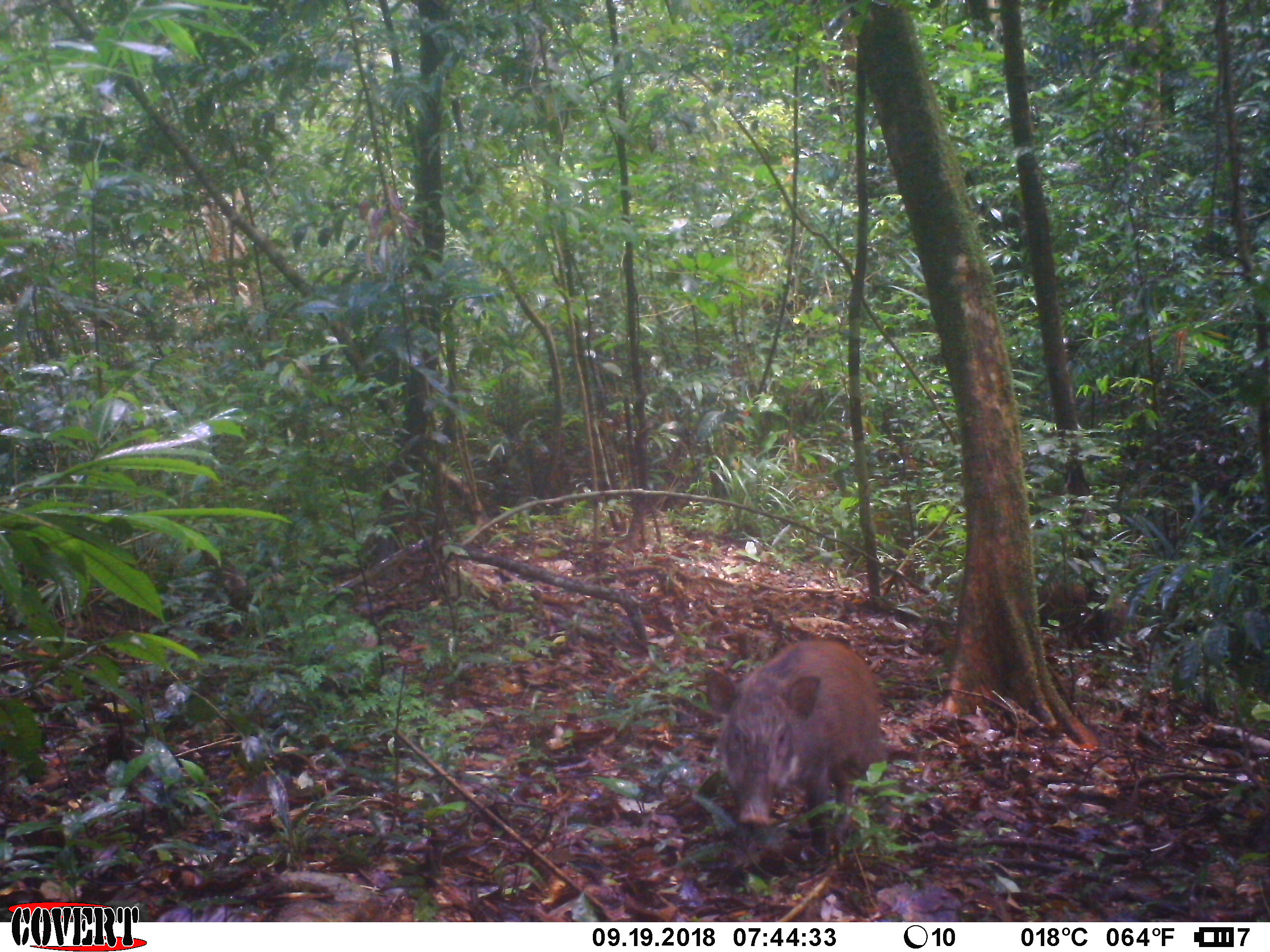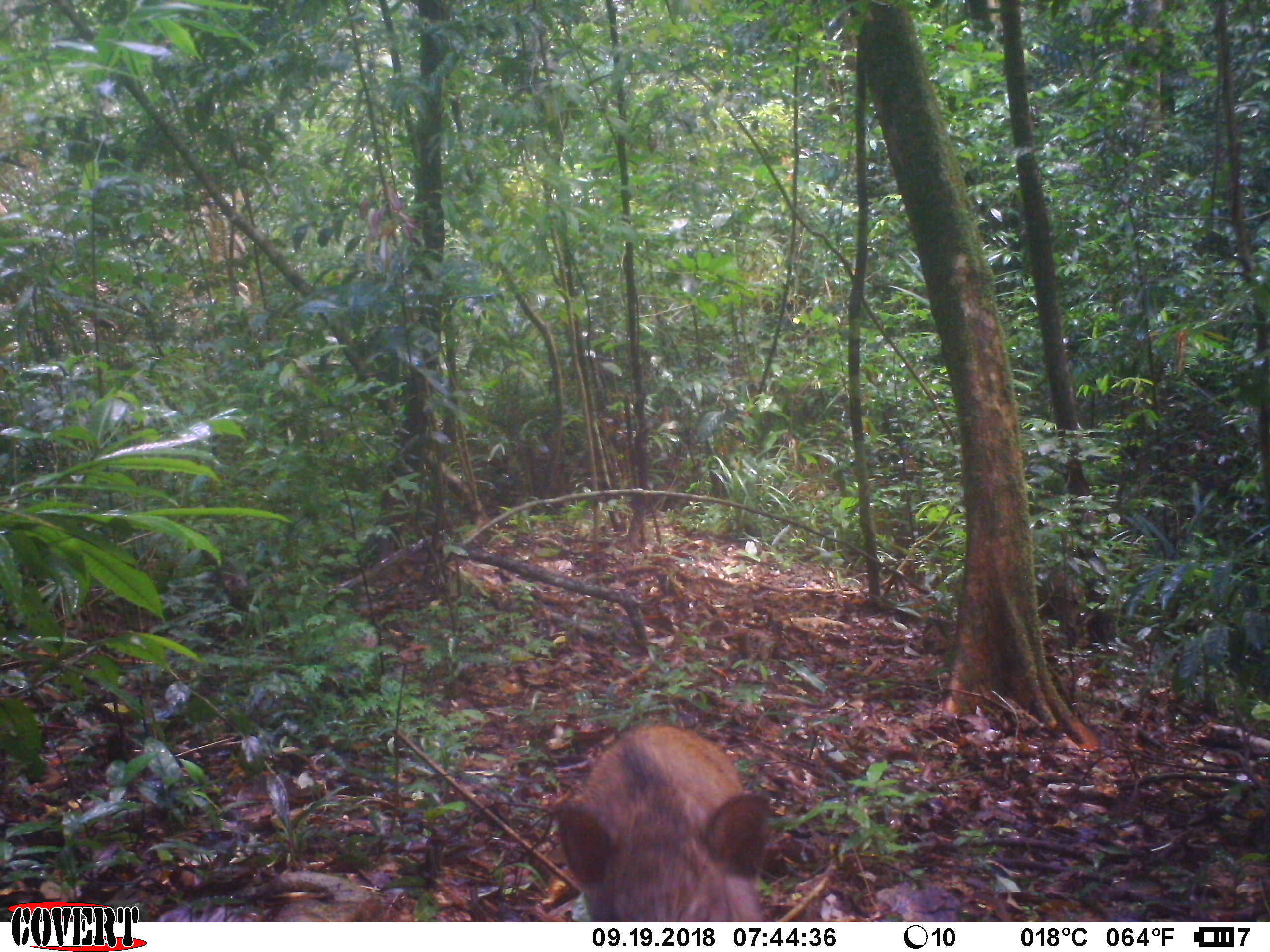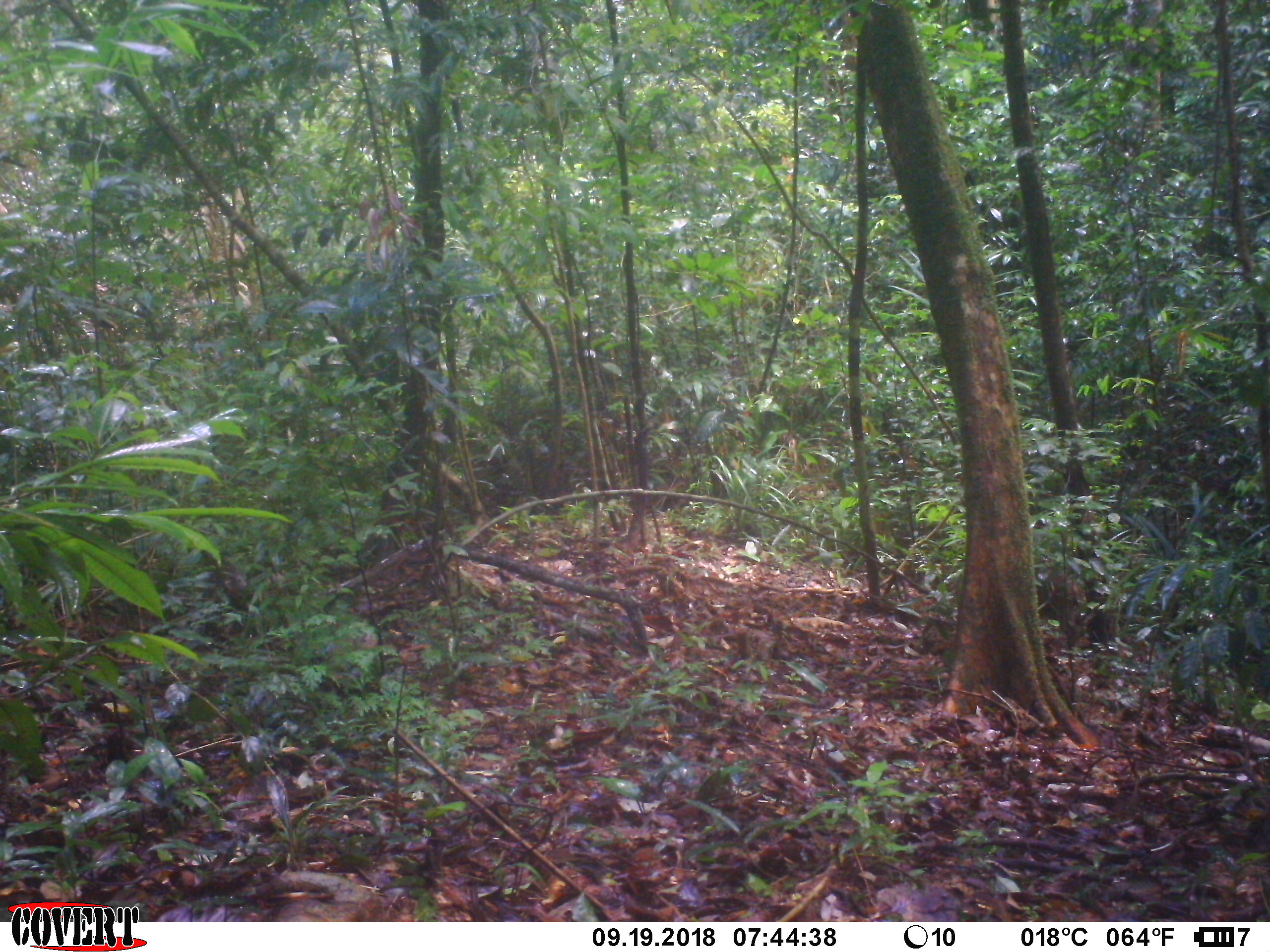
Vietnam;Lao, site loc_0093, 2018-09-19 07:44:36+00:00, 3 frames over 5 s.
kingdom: Animalia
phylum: Chordata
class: Mammalia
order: Artiodactyla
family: Suidae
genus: Sus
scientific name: Sus scrofa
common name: eurasian wild pig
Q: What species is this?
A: Eurasian wild pig (Sus scrofa).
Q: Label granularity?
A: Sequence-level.